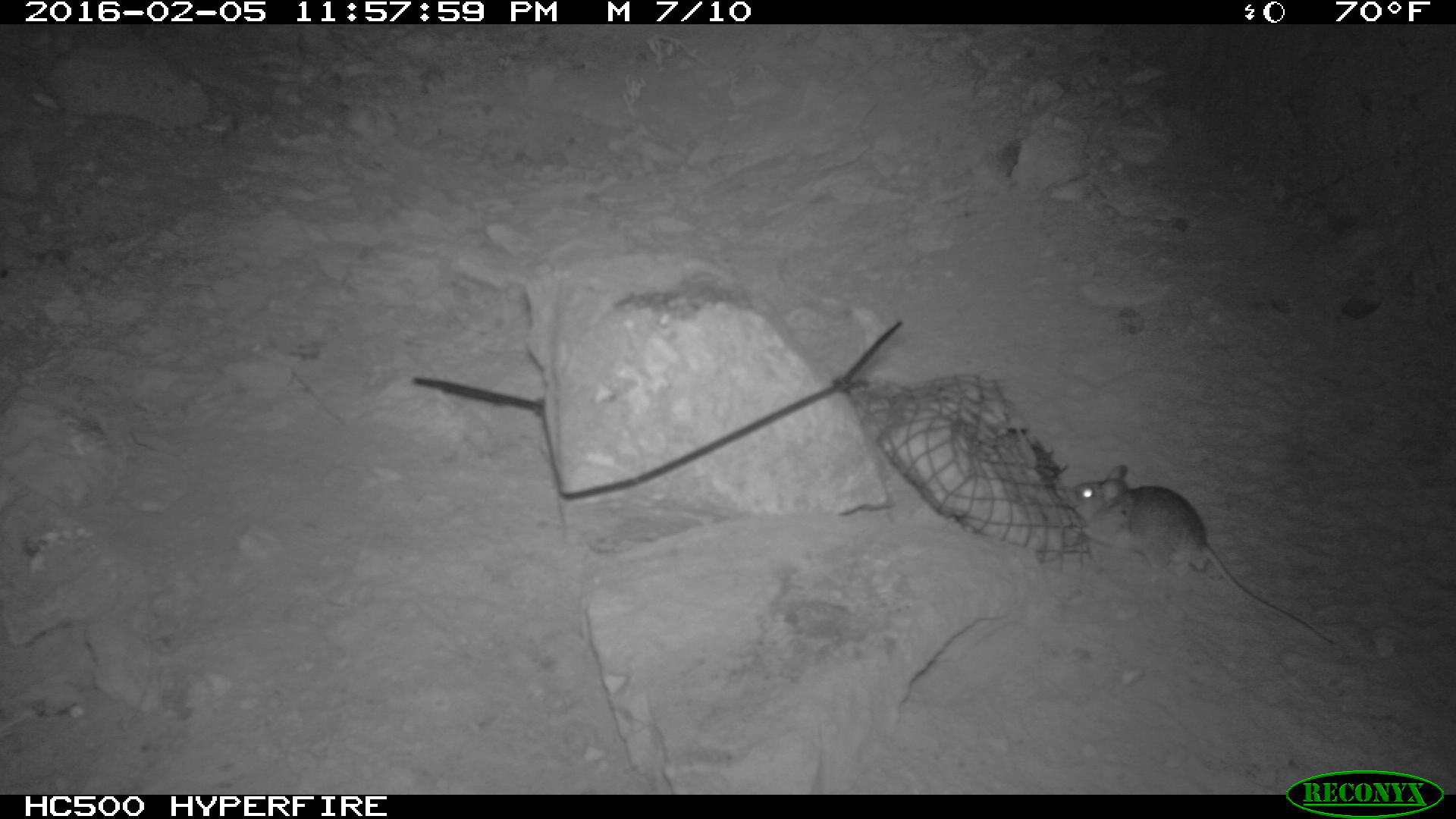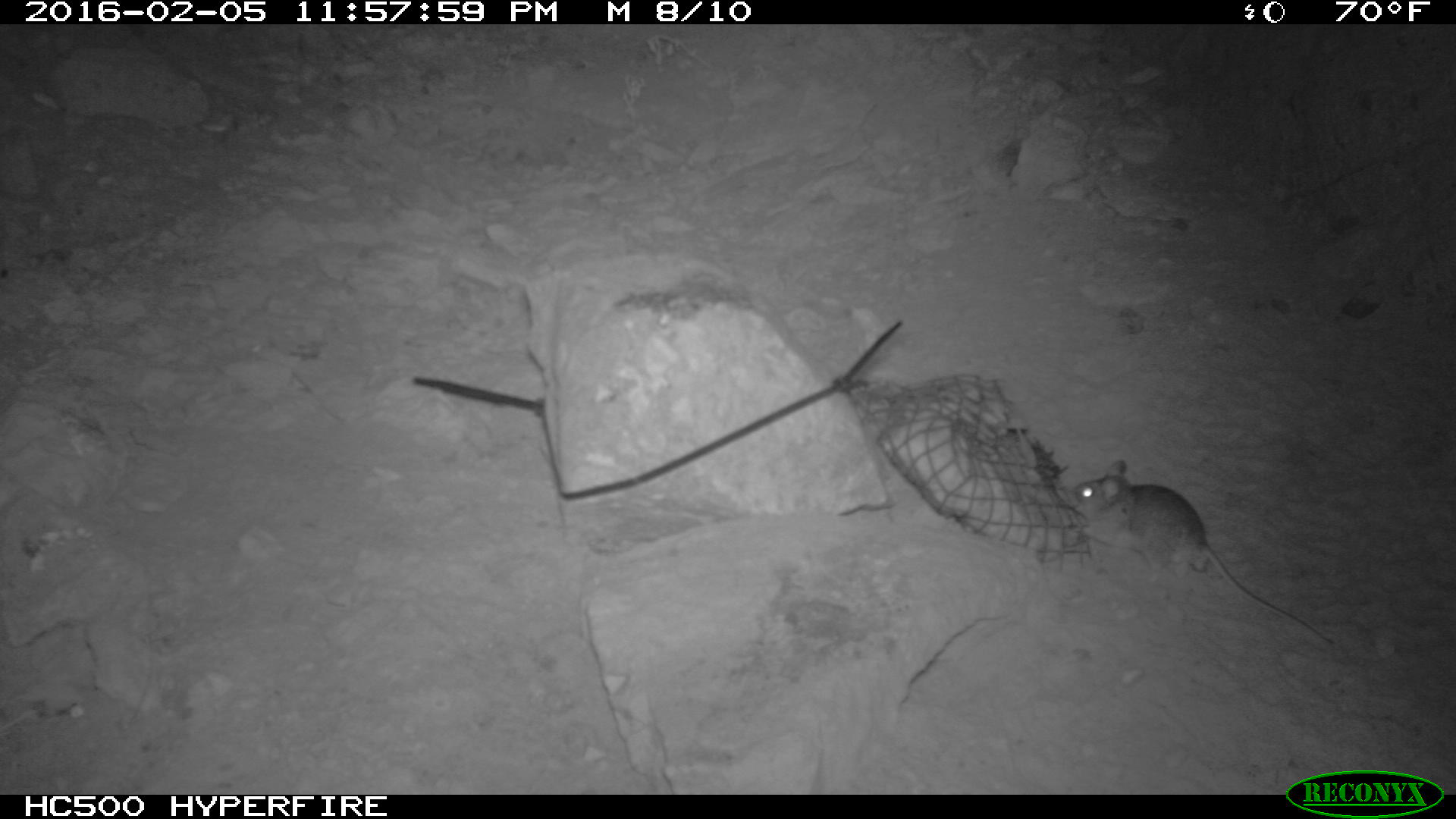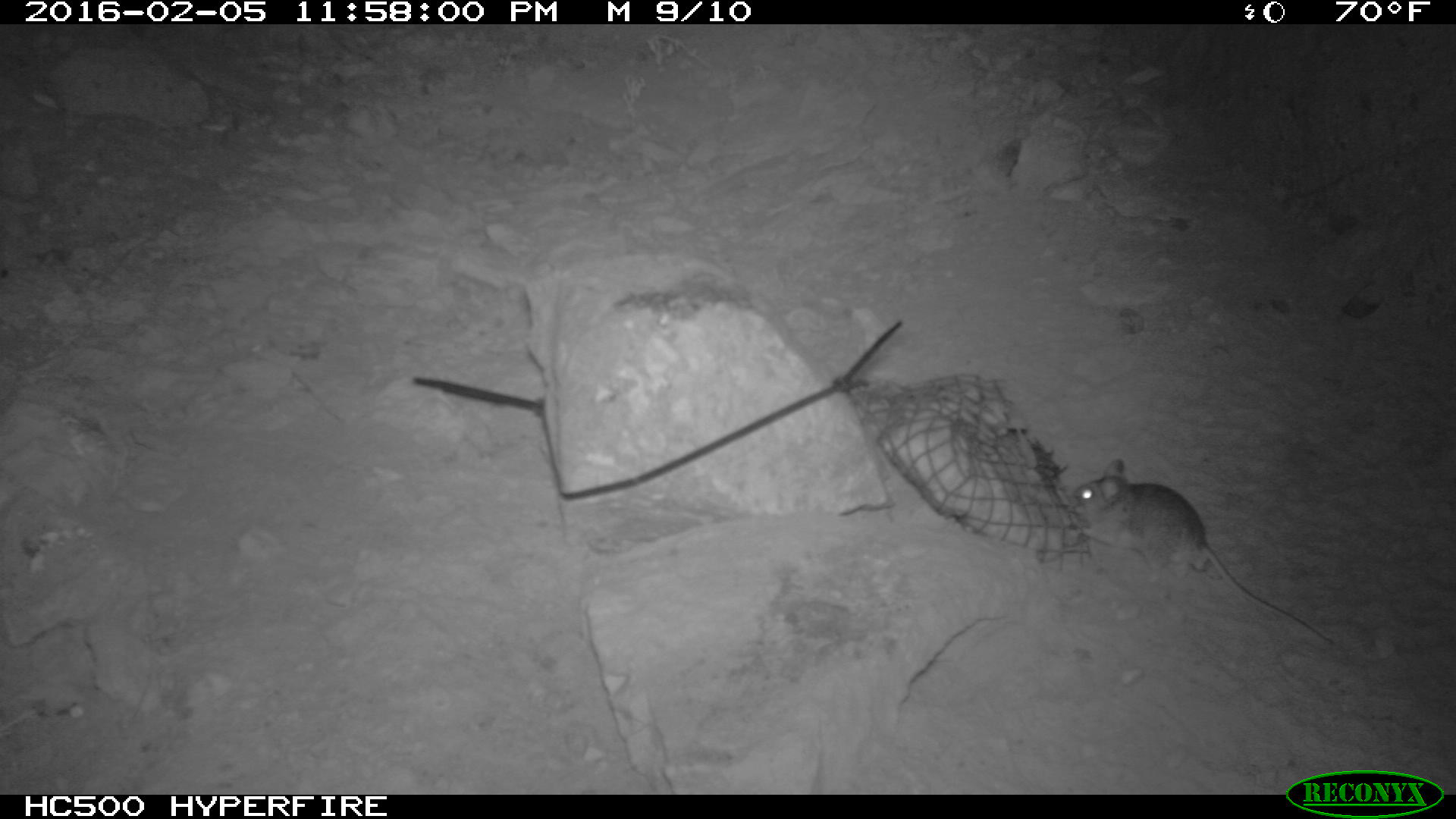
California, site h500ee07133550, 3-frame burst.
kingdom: Animalia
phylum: Chordata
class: Mammalia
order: Rodentia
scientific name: Rodentia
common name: rodent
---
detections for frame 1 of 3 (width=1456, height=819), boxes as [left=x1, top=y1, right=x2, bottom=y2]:
rodent: [left=1062, top=464, right=1332, bottom=643]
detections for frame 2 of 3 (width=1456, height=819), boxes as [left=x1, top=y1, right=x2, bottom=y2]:
rodent: [left=1070, top=460, right=1335, bottom=645]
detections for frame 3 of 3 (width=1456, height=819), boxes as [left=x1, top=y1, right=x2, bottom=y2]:
rodent: [left=1068, top=459, right=1335, bottom=647]